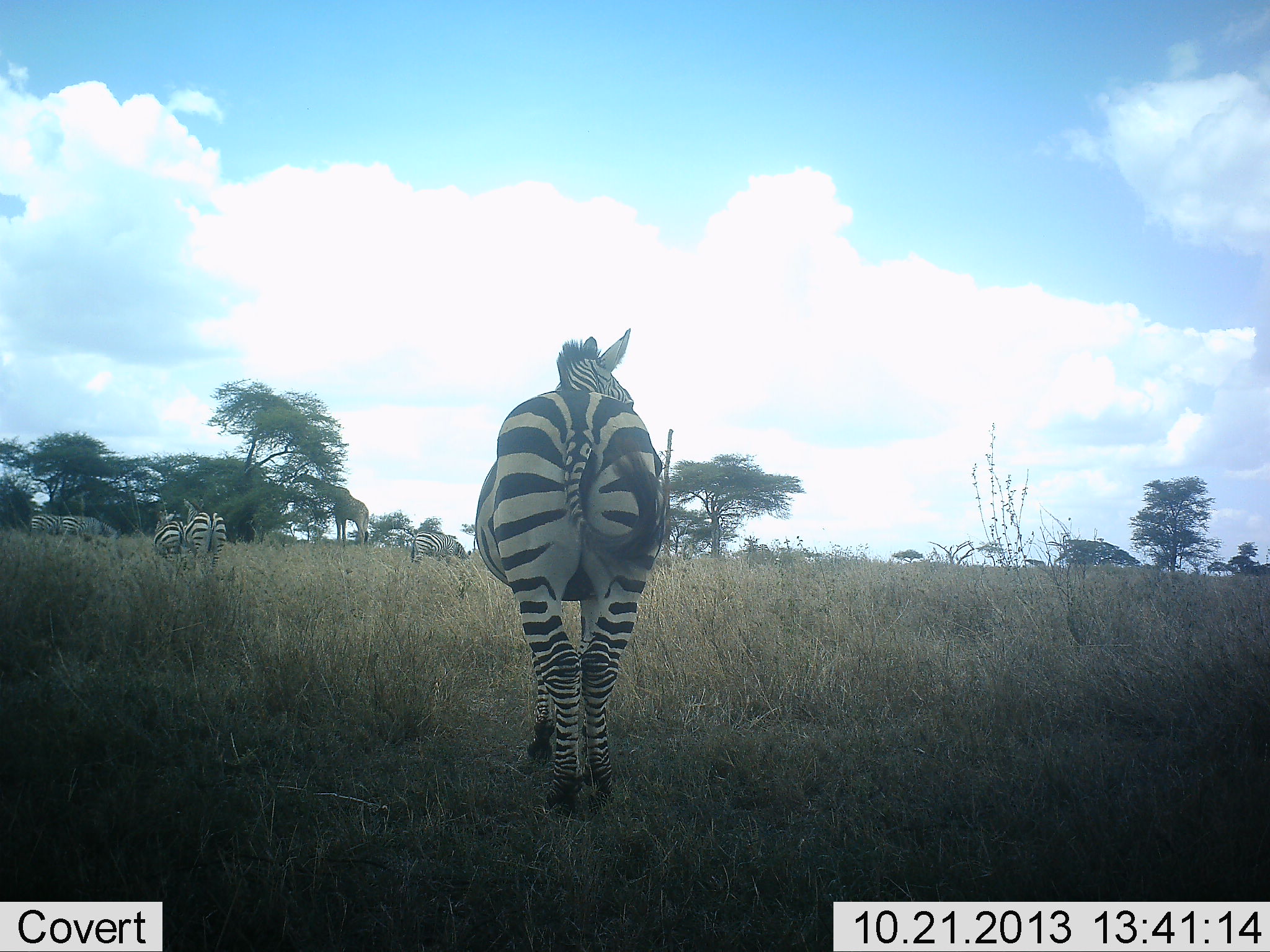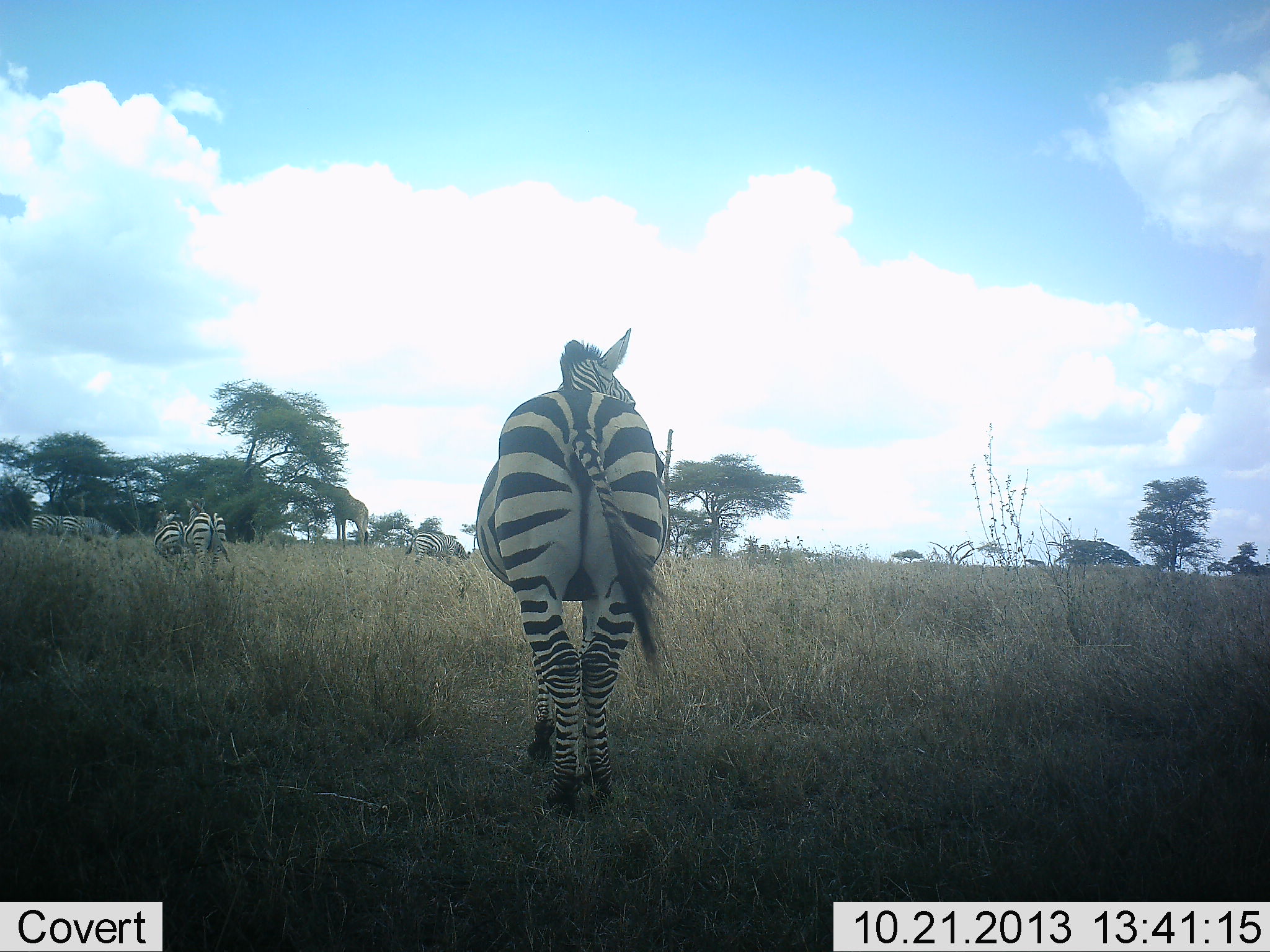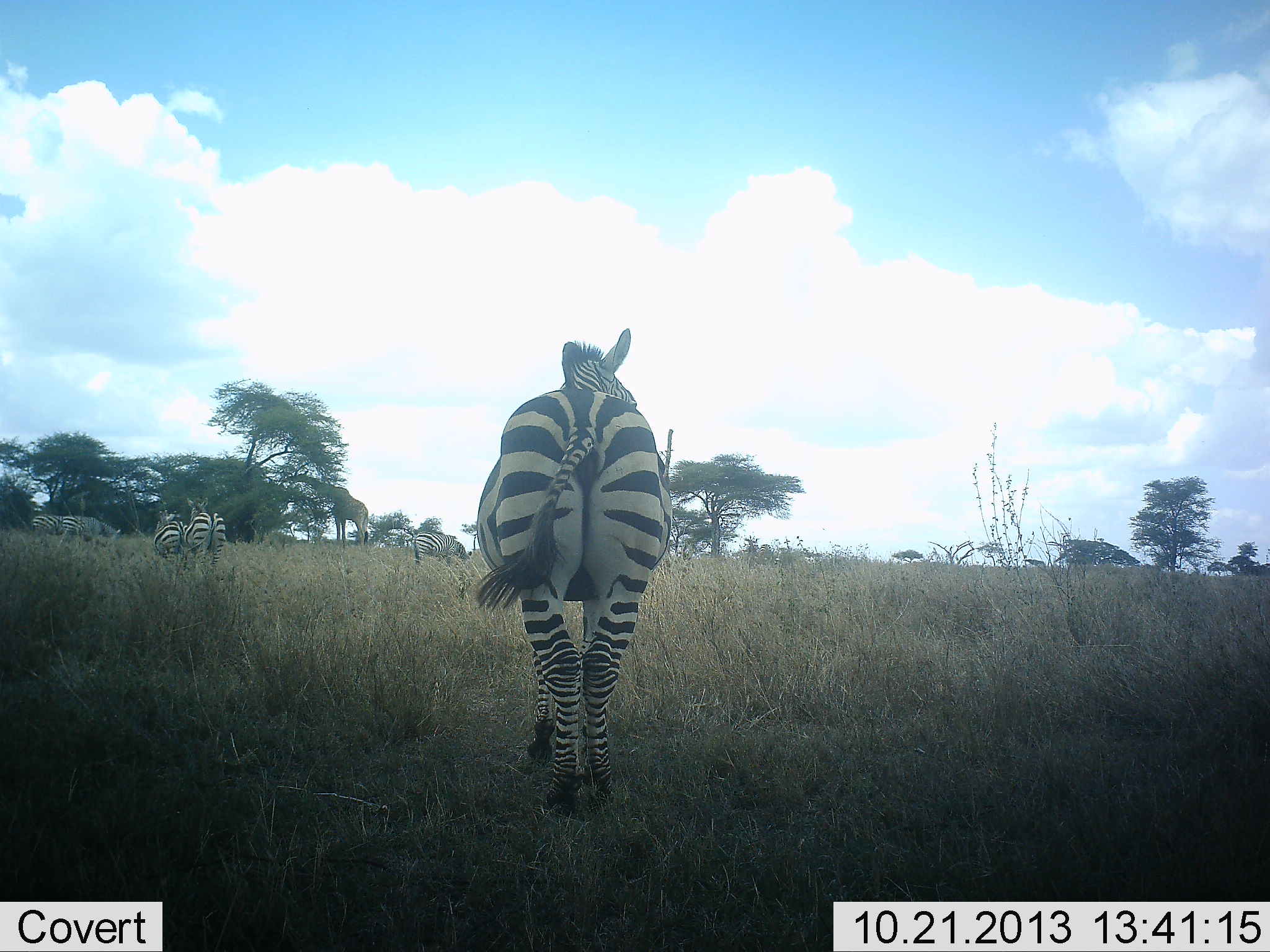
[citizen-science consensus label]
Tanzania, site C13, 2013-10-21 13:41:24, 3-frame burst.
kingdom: Animalia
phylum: Chordata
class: Mammalia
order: Perissodactyla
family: Equidae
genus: Equus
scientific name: Equus quagga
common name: plains zebra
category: zebra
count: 6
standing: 76%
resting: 0%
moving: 17%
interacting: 2%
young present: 2%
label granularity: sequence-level